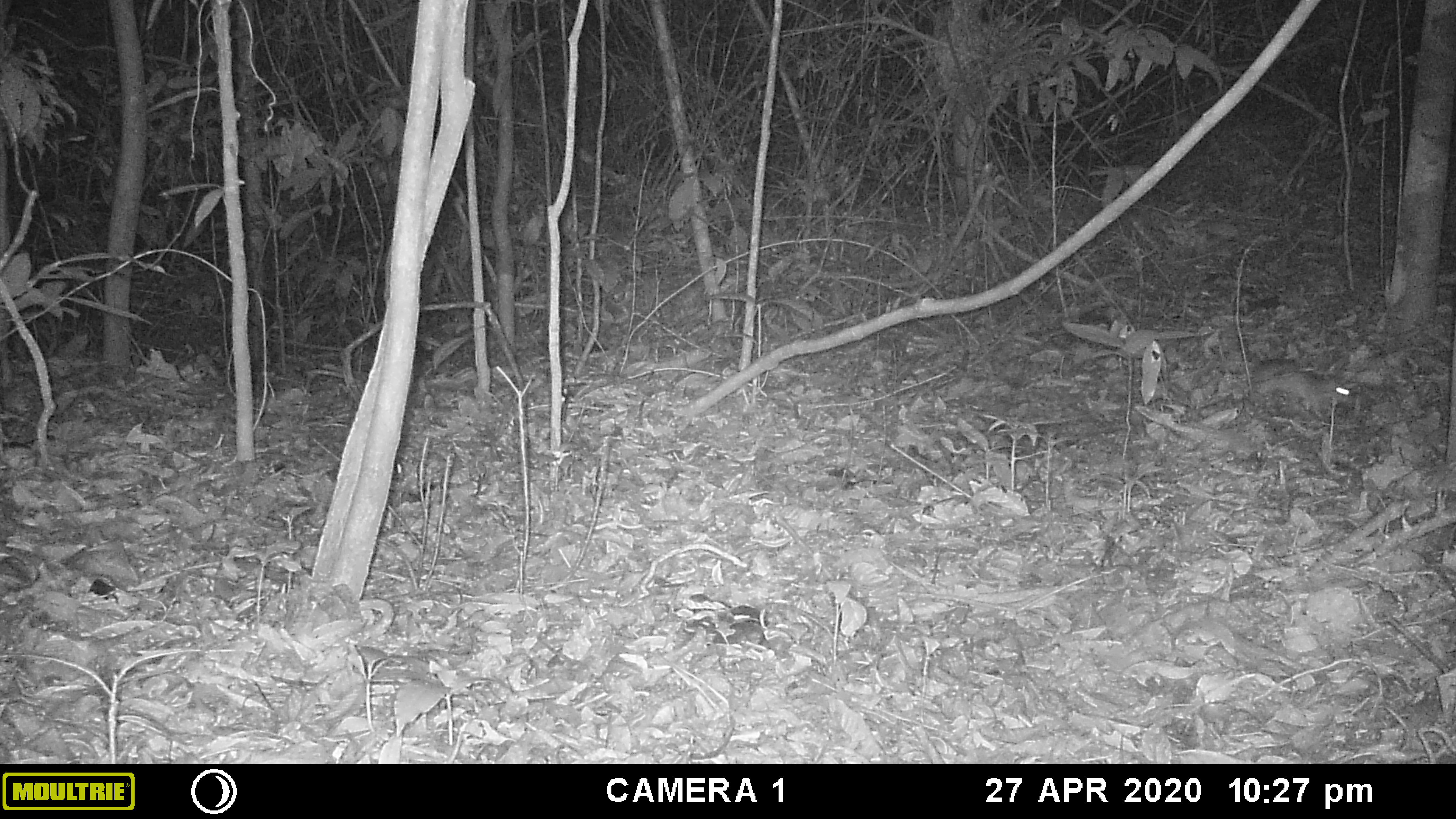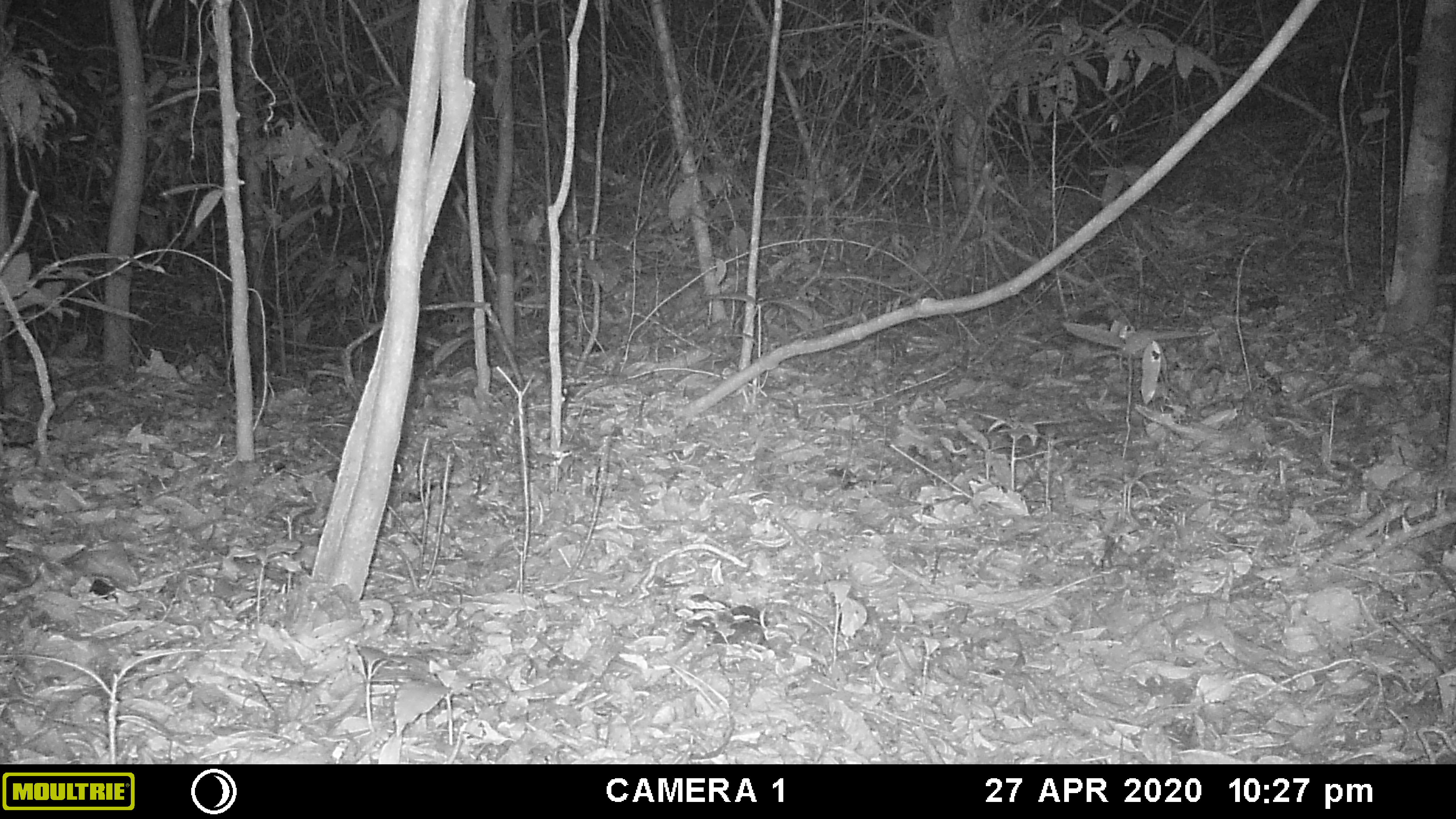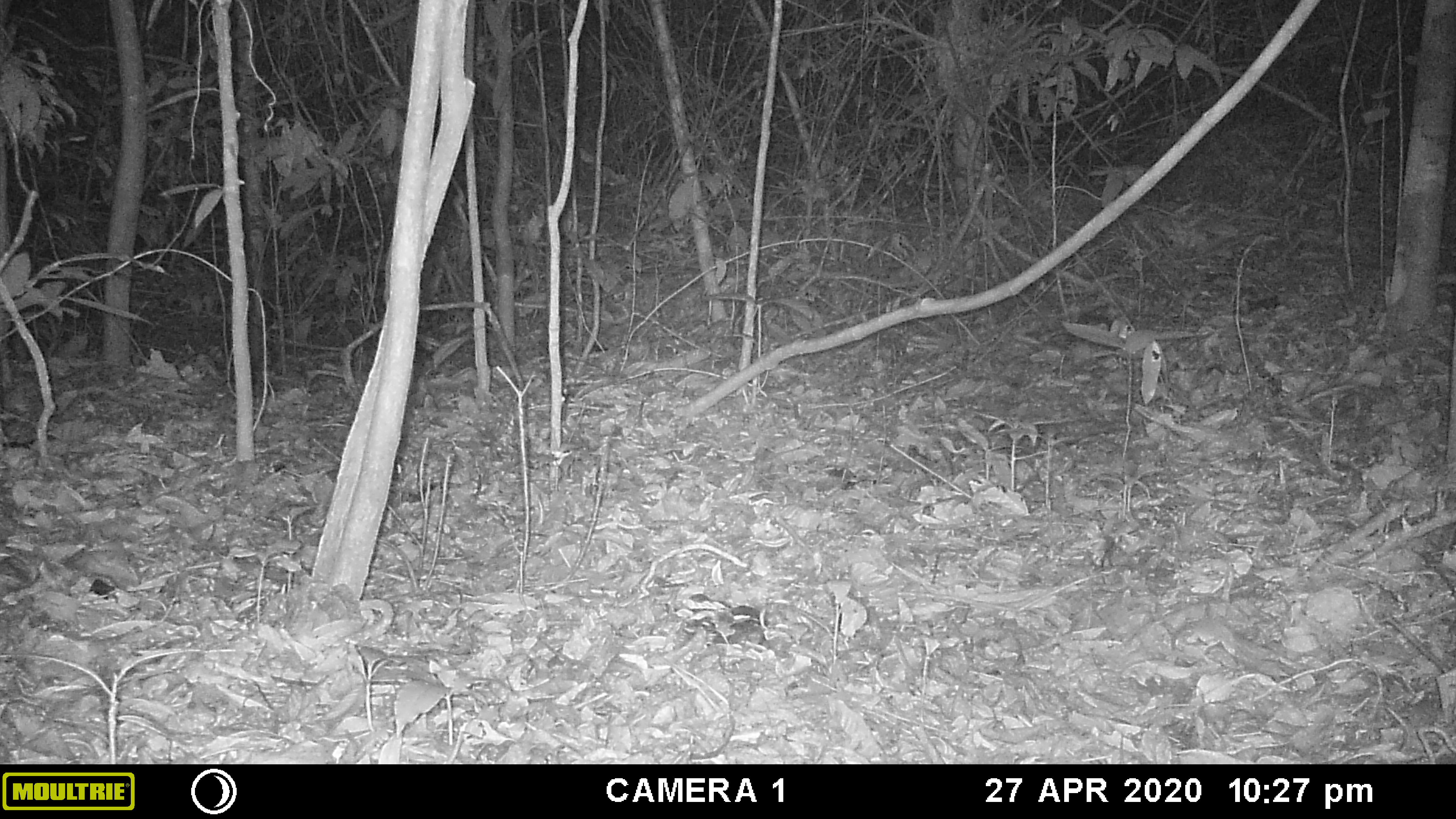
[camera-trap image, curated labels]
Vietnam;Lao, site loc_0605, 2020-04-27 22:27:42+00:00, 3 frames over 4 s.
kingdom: Animalia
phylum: Chordata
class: Mammalia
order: Rodentia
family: Muridae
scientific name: Muridae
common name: old-world mice and rats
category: unidentified murid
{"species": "unidentified murid (old-world mice and rats) (Muridae)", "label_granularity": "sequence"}